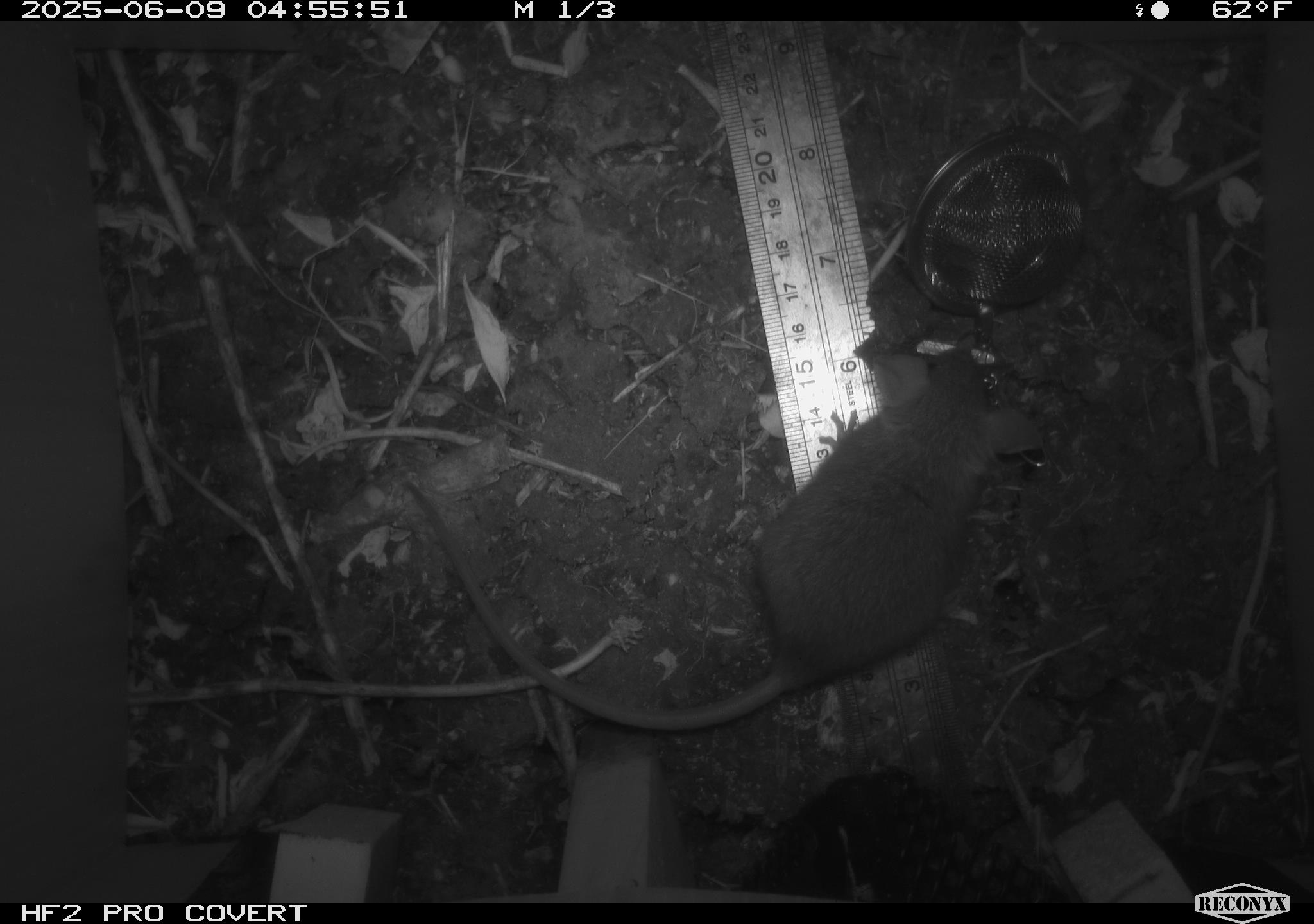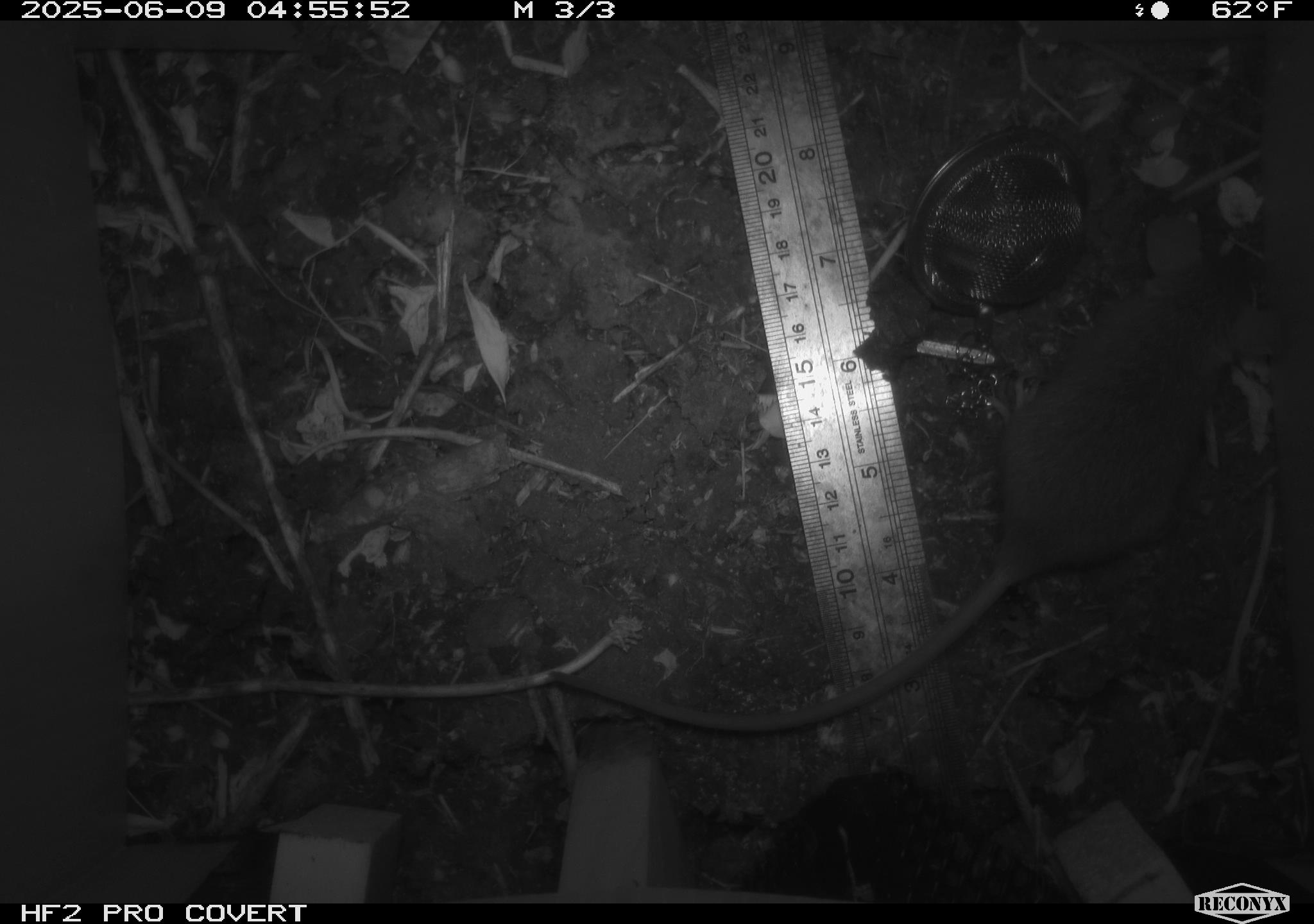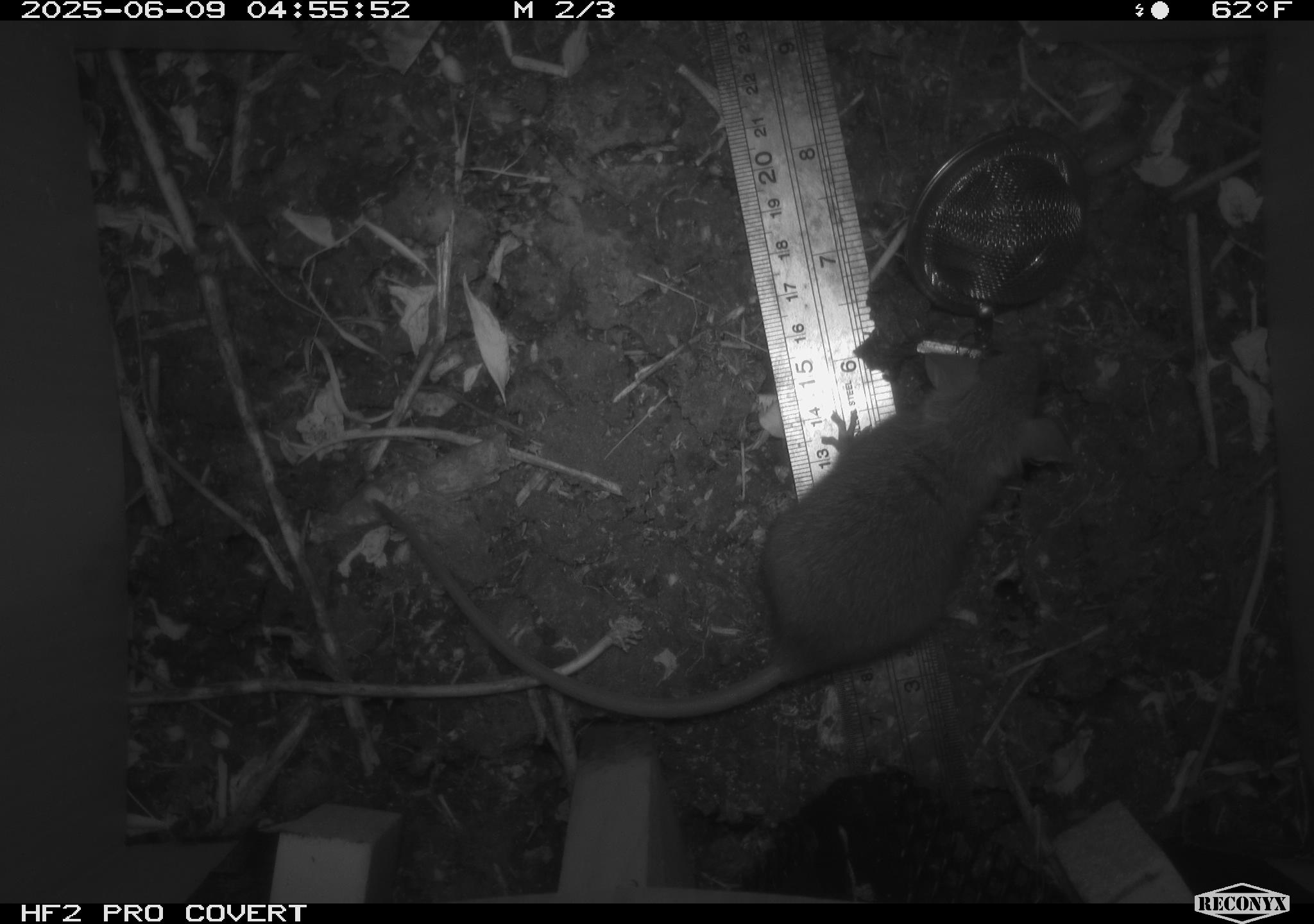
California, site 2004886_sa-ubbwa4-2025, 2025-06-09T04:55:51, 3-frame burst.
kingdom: Animalia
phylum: Chordata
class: Mammalia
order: Rodentia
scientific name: Rodentia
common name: rodent